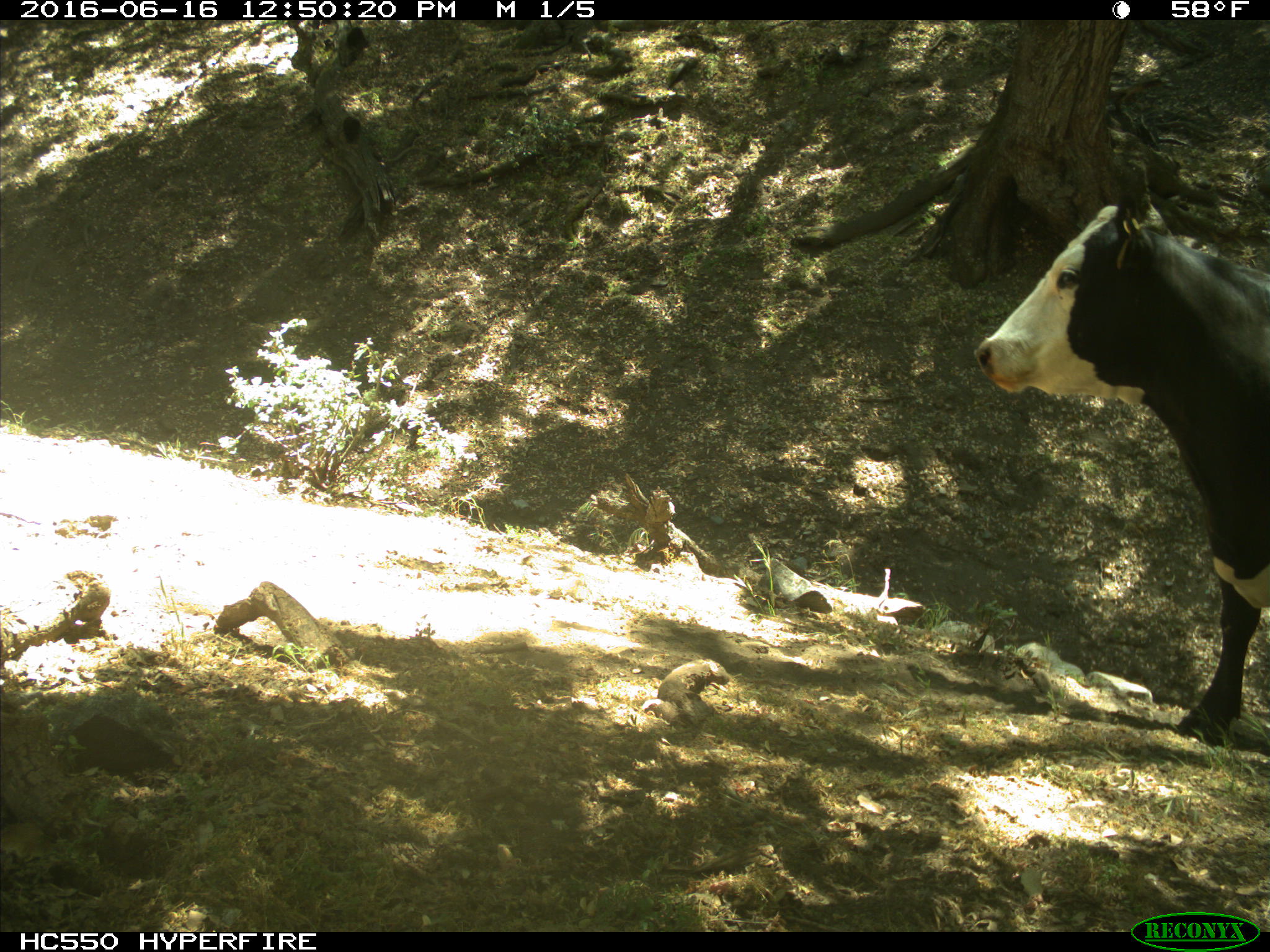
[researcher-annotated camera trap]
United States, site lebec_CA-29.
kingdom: Animalia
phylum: Chordata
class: Mammalia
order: Artiodactyla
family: Bovidae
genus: Bos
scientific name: Bos taurus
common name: domestic cow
Bos taurus (domestic cow).